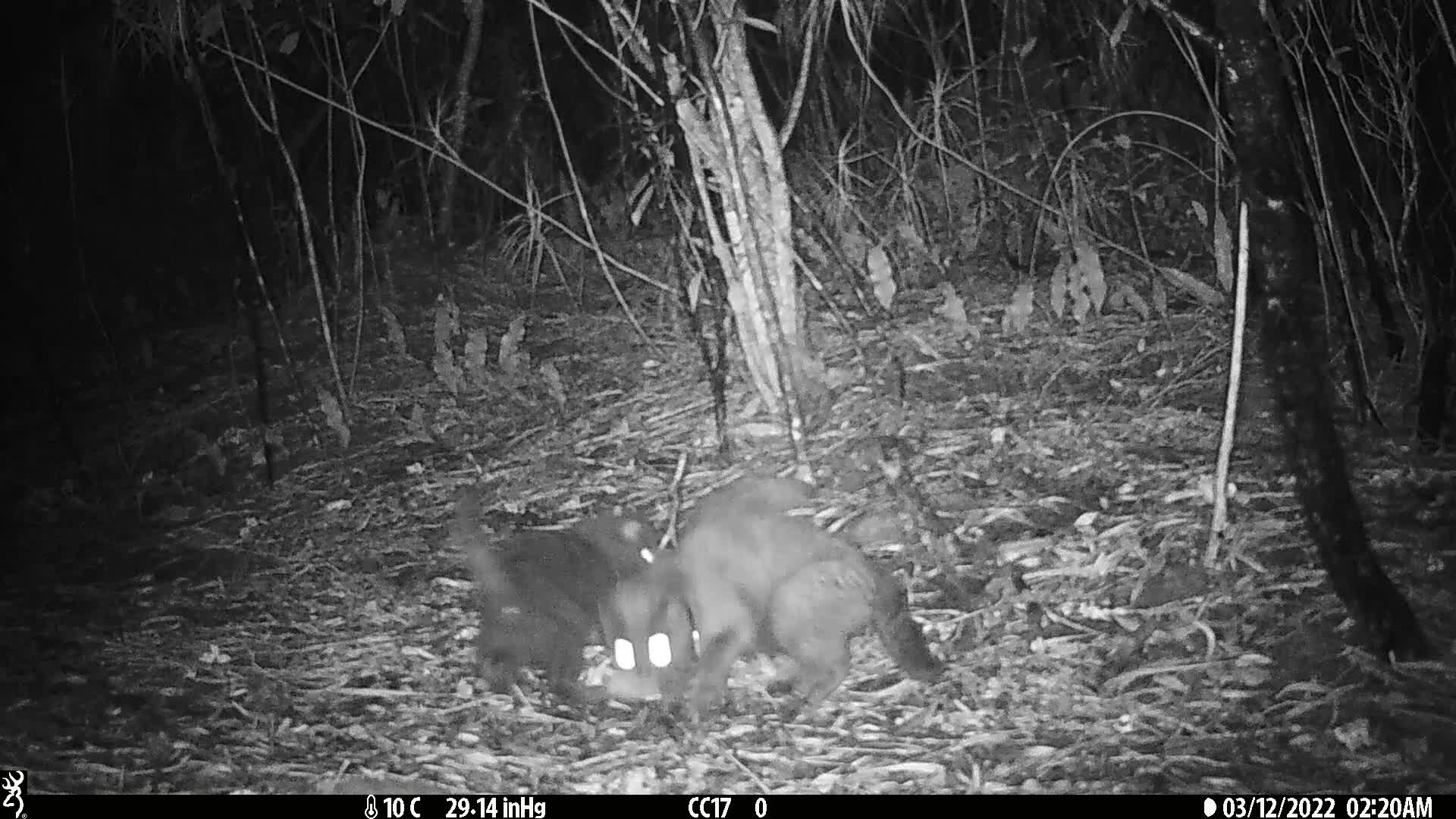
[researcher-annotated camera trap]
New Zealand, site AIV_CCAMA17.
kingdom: Animalia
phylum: Chordata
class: Mammalia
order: Carnivora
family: Felidae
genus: Felis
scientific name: Felis catus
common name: domestic cat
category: cat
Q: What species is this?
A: Cat (domestic cat) (Felis catus).